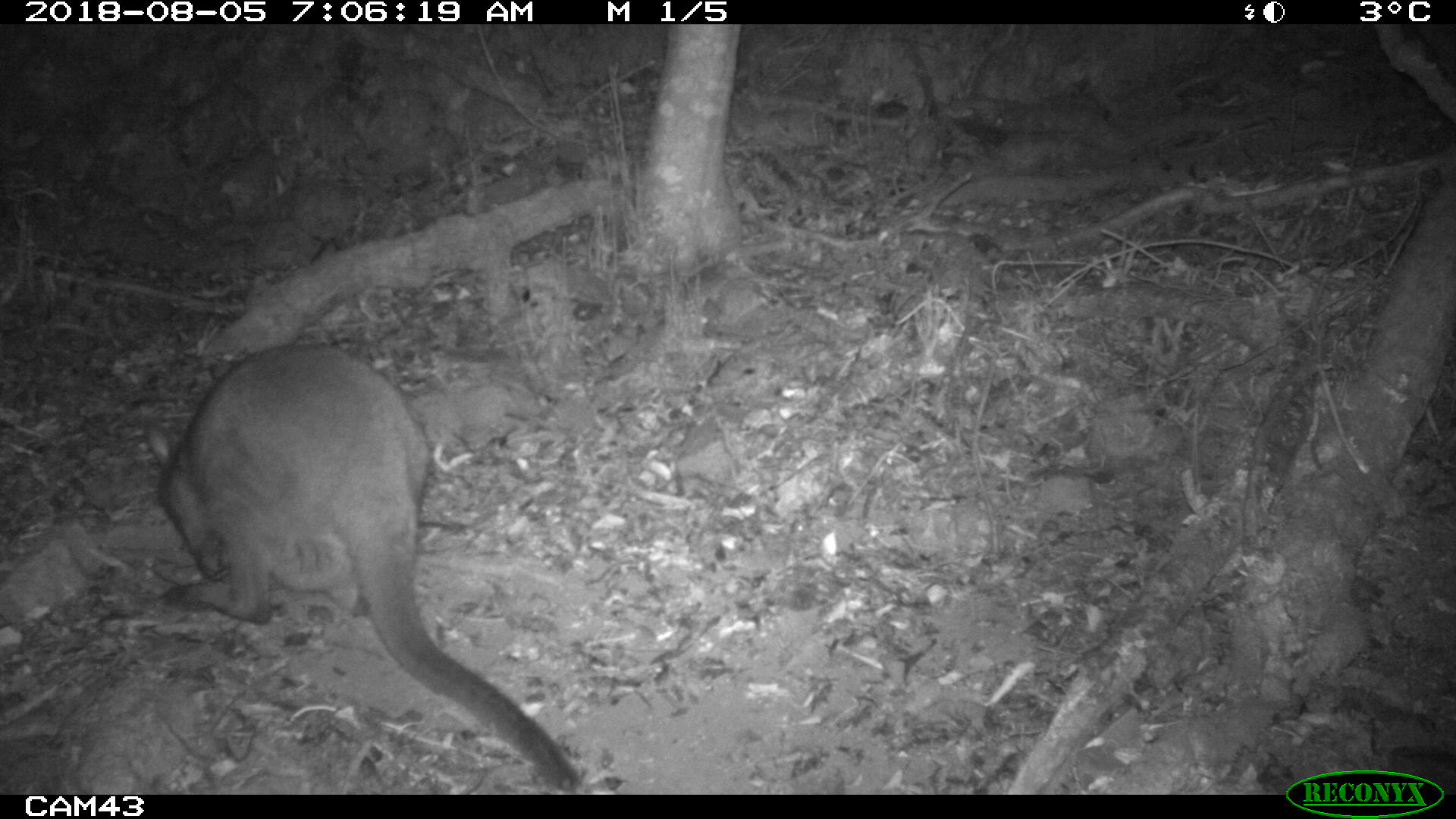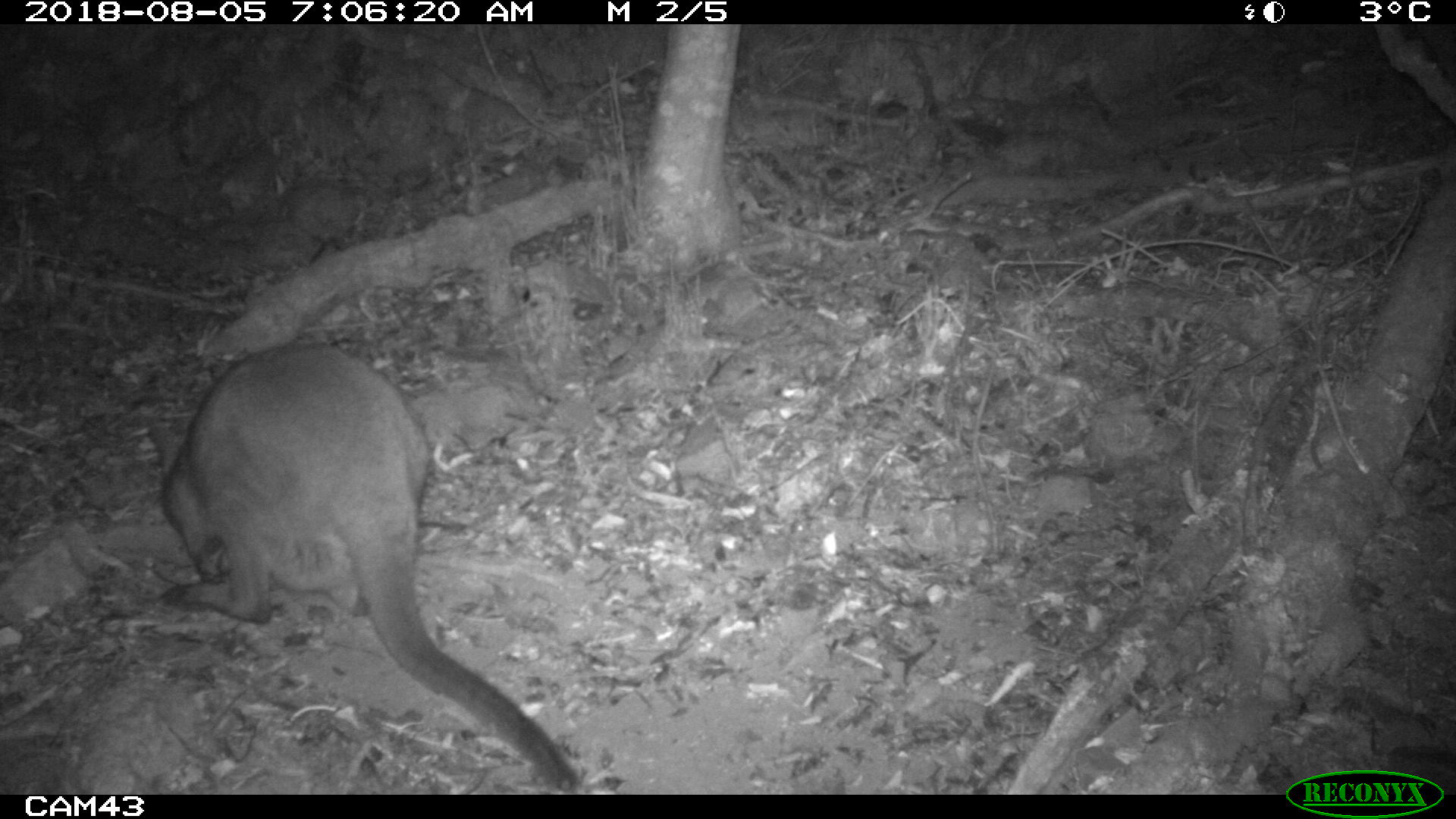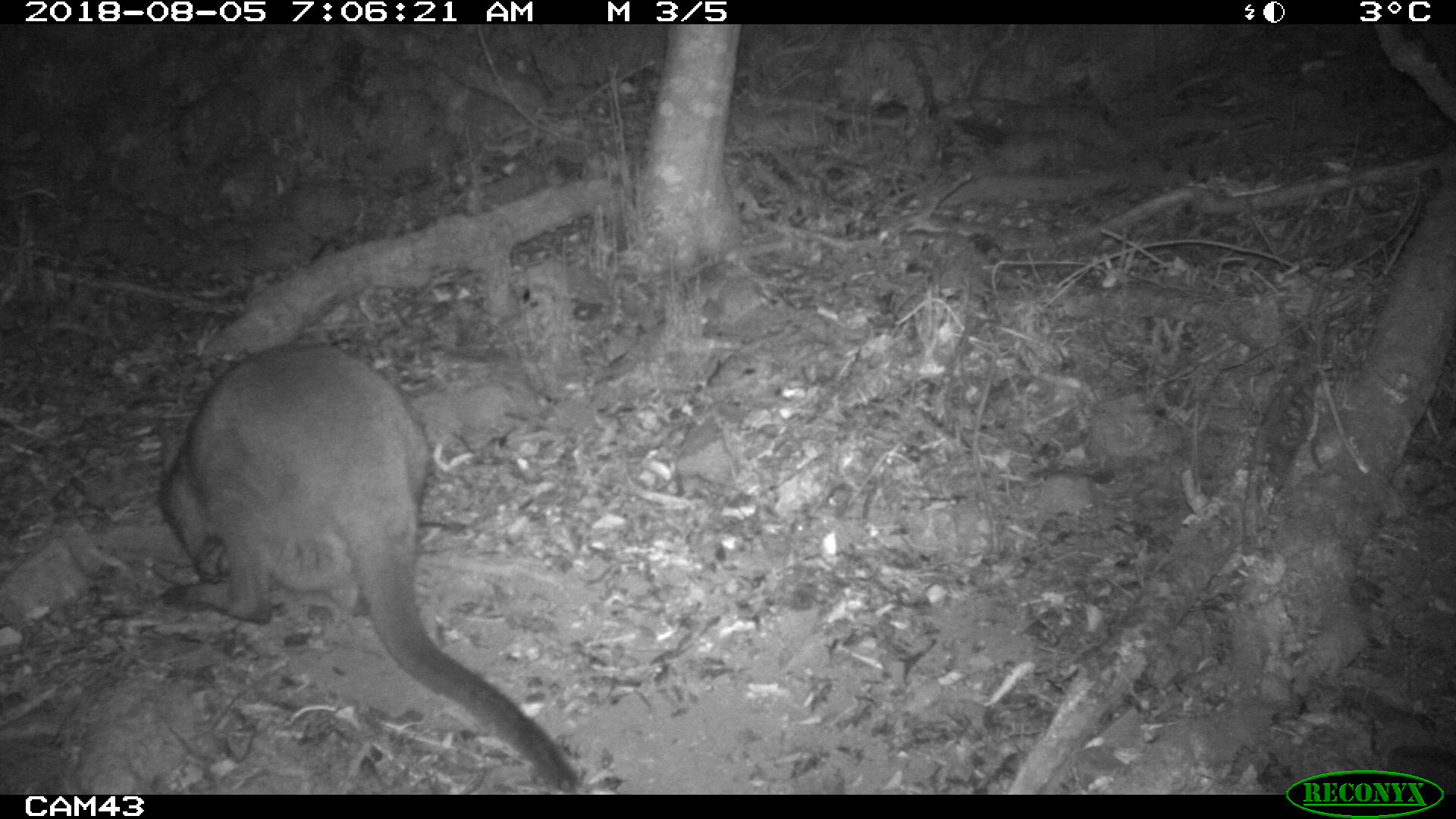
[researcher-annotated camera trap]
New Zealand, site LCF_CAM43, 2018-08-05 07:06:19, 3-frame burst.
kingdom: Animalia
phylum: Chordata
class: Mammalia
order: Diprotodontia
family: Macropodidae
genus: Notamacropus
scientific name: Notamacropus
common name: wallaby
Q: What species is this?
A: Wallaby (Notamacropus).